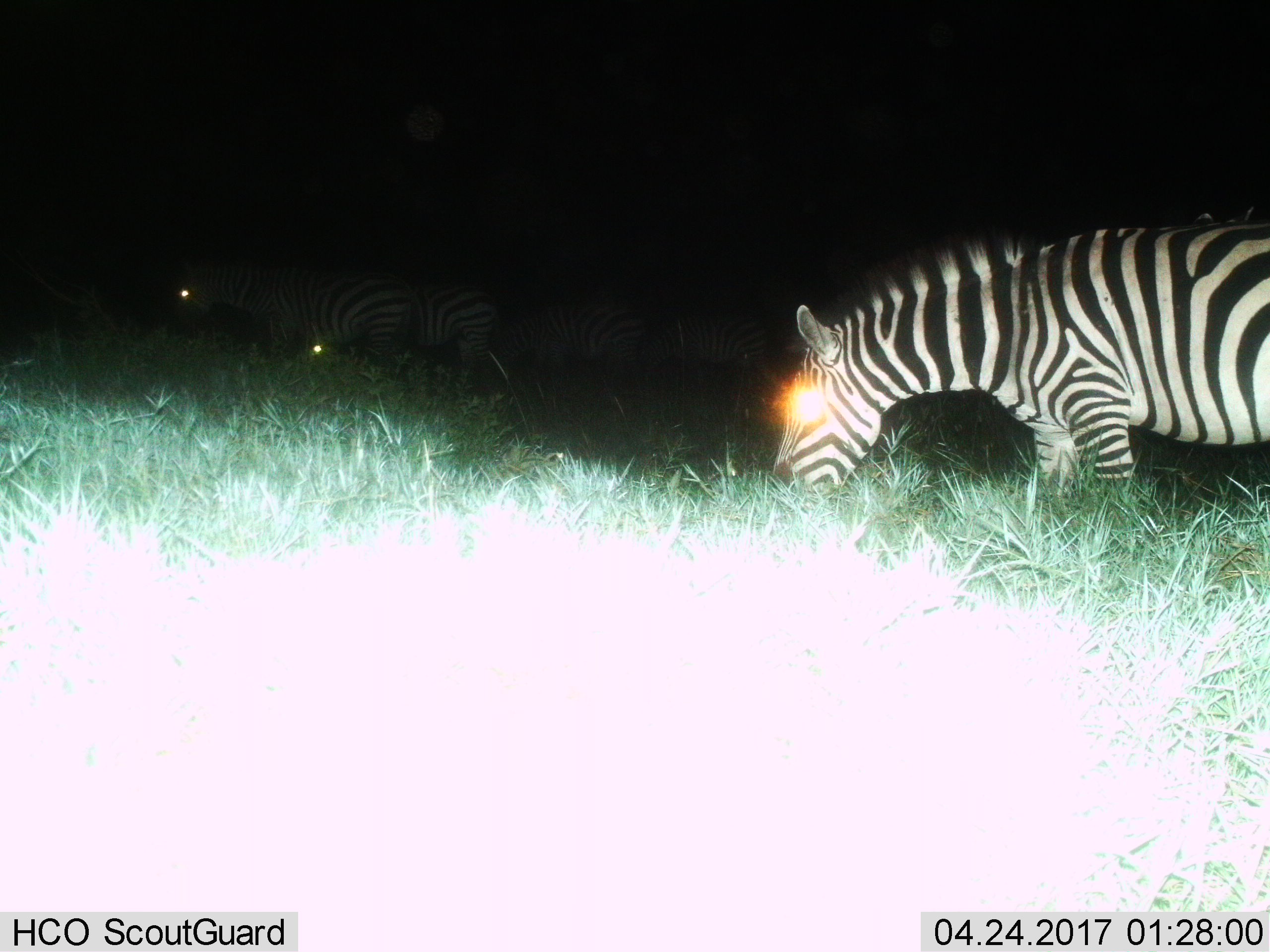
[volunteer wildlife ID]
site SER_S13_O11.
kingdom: Animalia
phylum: Chordata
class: Mammalia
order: Perissodactyla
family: Equidae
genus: Equus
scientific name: Equus quagga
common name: plains zebra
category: zebraplains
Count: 5.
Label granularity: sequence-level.